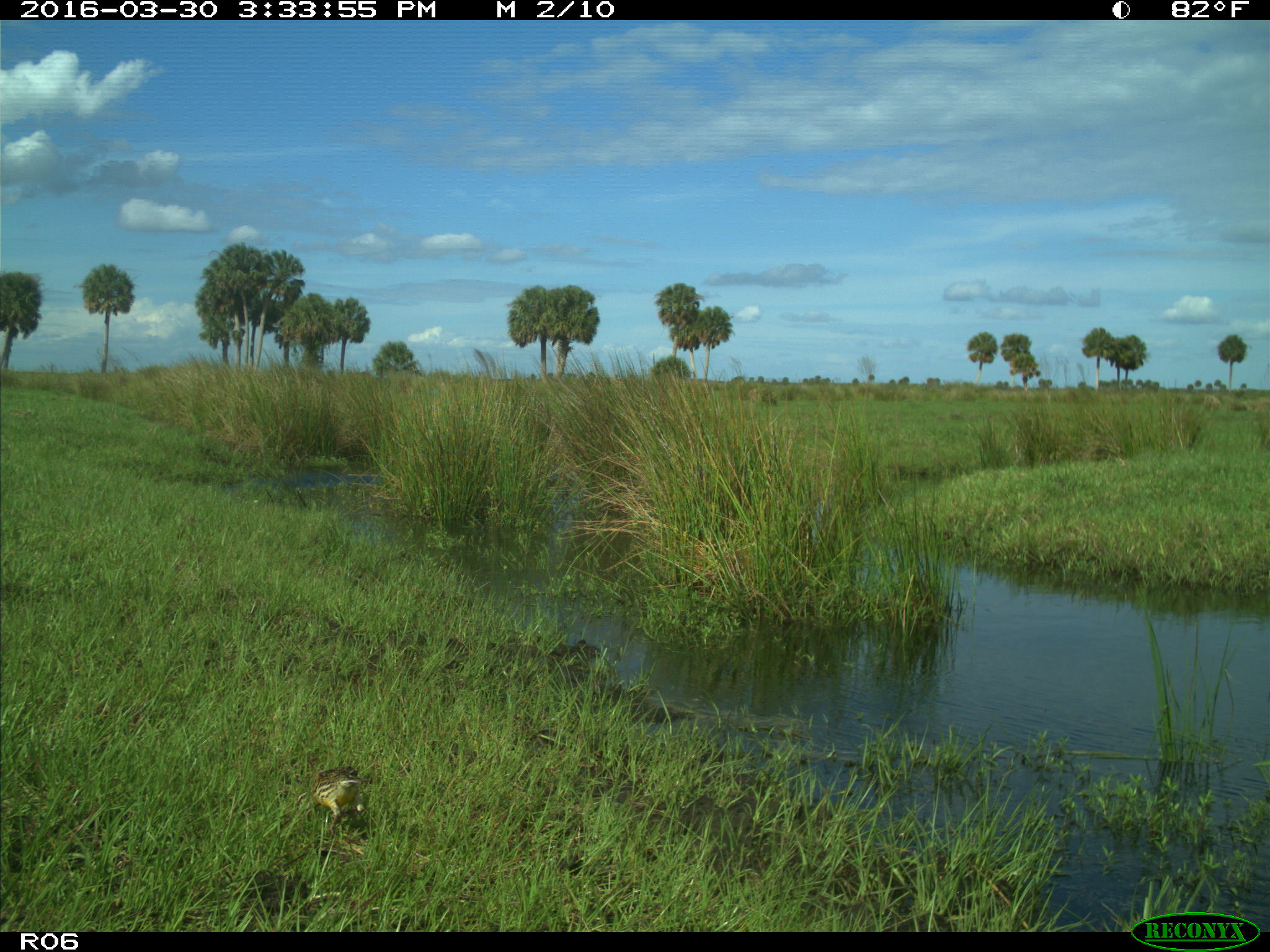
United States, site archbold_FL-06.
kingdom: Animalia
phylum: Chordata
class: Aves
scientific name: Aves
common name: birds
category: unidentified bird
Unidentified bird (birds) (Aves).